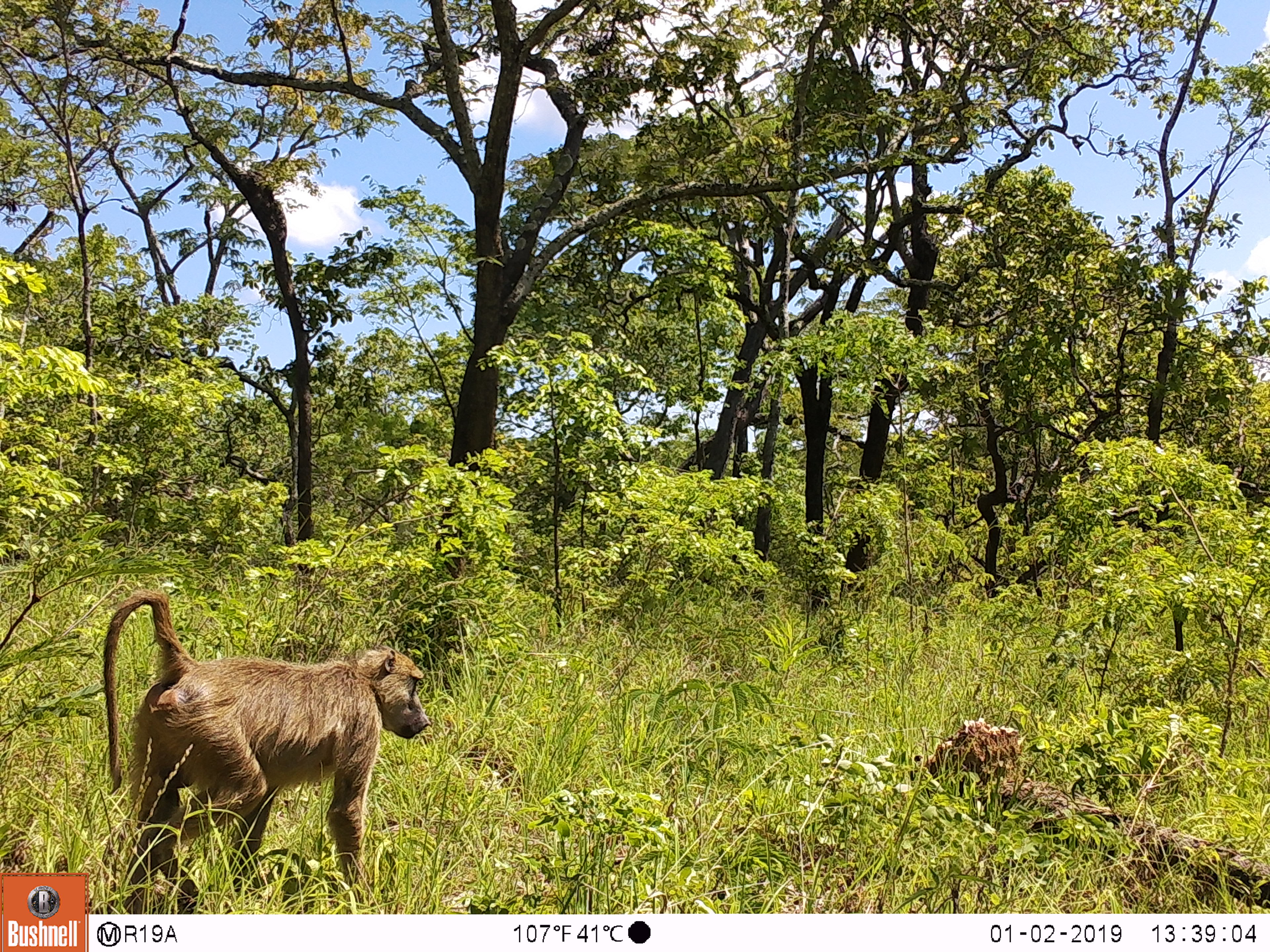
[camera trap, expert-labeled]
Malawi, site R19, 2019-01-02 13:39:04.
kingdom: Animalia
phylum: Chordata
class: Mammalia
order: Primates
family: Cercopithecidae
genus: Papio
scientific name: Papio cynocephalus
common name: yellow baboon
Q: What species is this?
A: Yellow baboon (Papio cynocephalus).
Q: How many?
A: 1.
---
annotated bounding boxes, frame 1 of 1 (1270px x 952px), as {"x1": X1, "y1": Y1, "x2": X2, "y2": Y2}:
yellow baboon: {"x1": 96, "y1": 585, "x2": 443, "y2": 911}